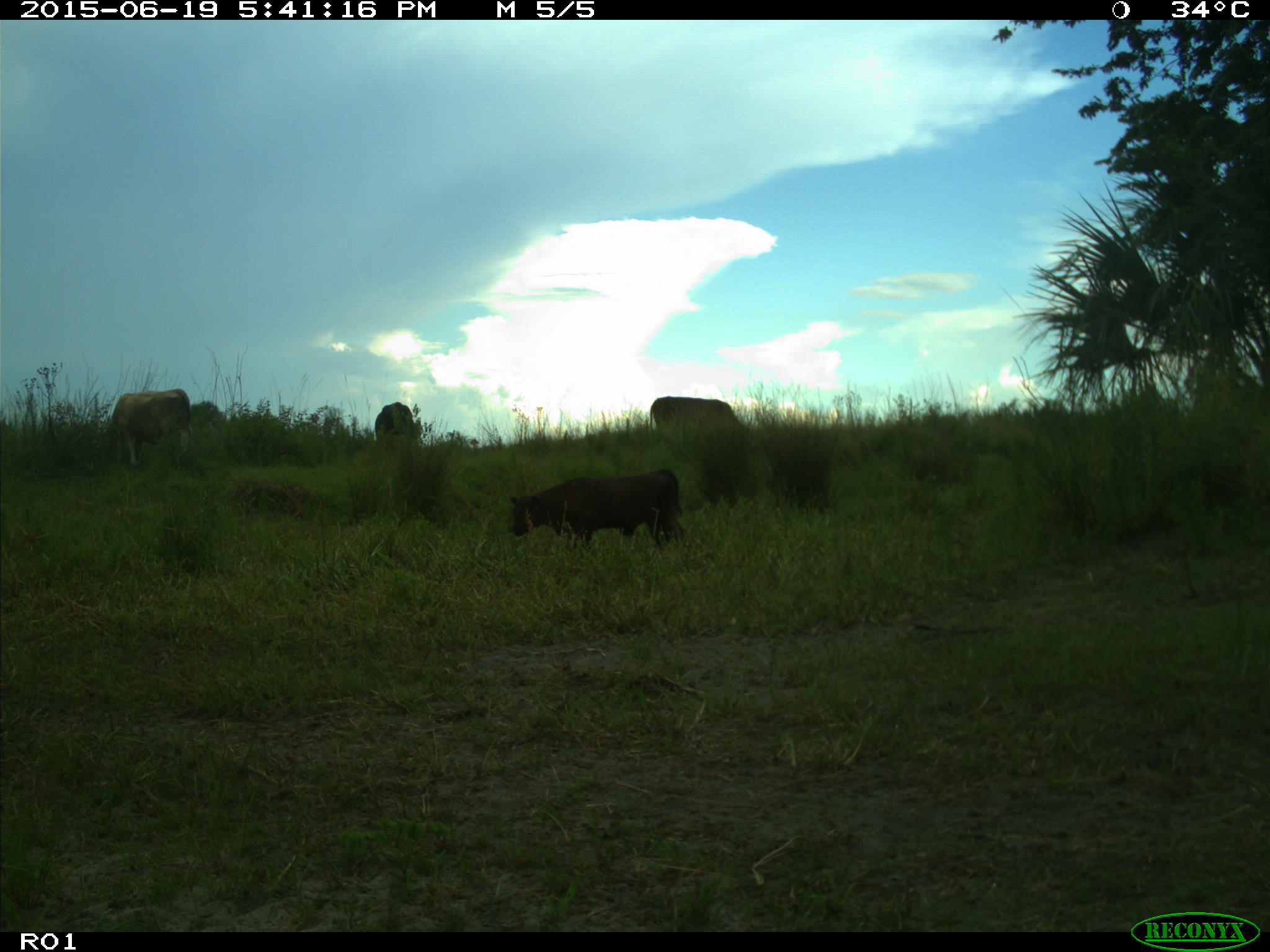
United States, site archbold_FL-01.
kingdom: Animalia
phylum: Chordata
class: Mammalia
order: Artiodactyla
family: Bovidae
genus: Bos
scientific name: Bos taurus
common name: domestic cow